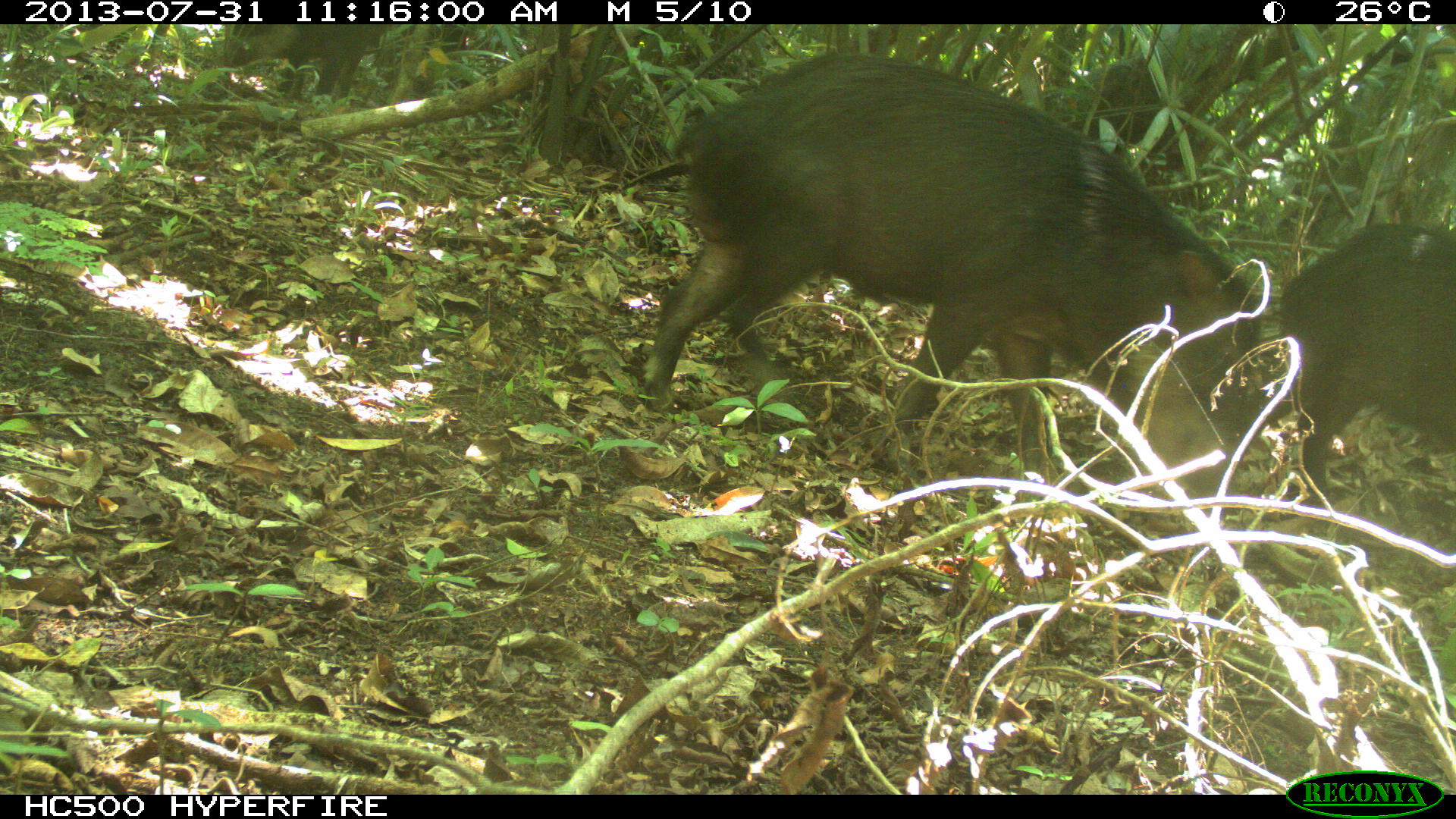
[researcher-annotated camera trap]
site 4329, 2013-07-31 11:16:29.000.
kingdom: Animalia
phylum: Chordata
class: Mammalia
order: Artiodactyla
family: Tayassuidae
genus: Tayassu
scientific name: Tayassu pecari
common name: white-lipped peccary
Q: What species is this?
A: Tayassu pecari (white-lipped peccary).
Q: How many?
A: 2.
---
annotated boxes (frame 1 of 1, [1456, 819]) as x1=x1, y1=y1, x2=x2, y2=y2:
tayassu pecari: x1=640, y1=49, x2=1263, y2=506; x1=1273, y1=219, x2=1455, y2=510